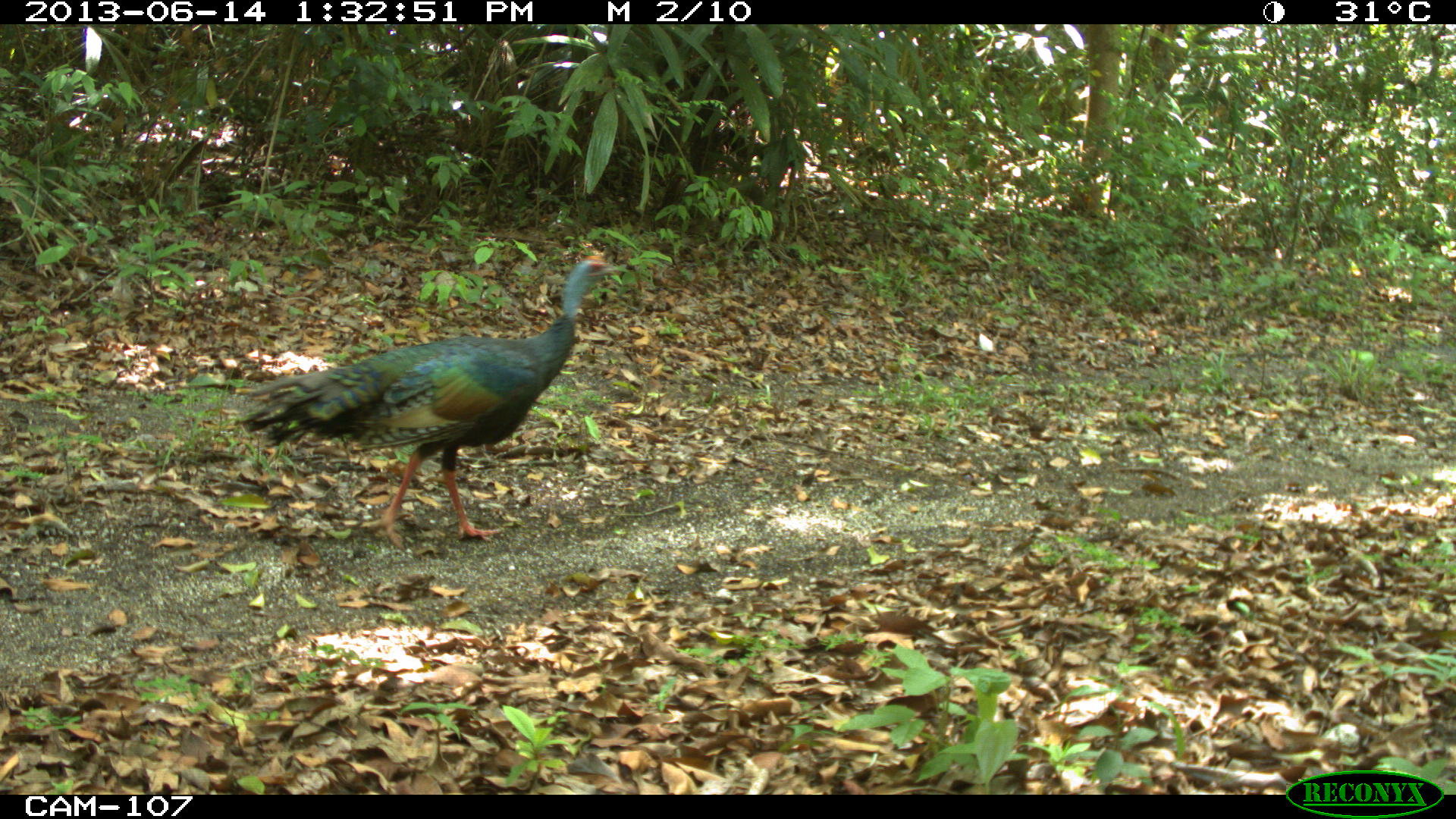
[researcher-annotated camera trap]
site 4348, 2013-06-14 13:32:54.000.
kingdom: Animalia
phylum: Chordata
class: Aves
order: Galliformes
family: Phasianidae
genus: Meleagris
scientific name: Meleagris ocellata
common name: ocellated turkey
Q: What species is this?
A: Meleagris ocellata (ocellated turkey).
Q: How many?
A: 1.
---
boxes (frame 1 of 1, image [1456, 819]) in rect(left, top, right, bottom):
meleagris ocellata: rect(234, 252, 623, 551)